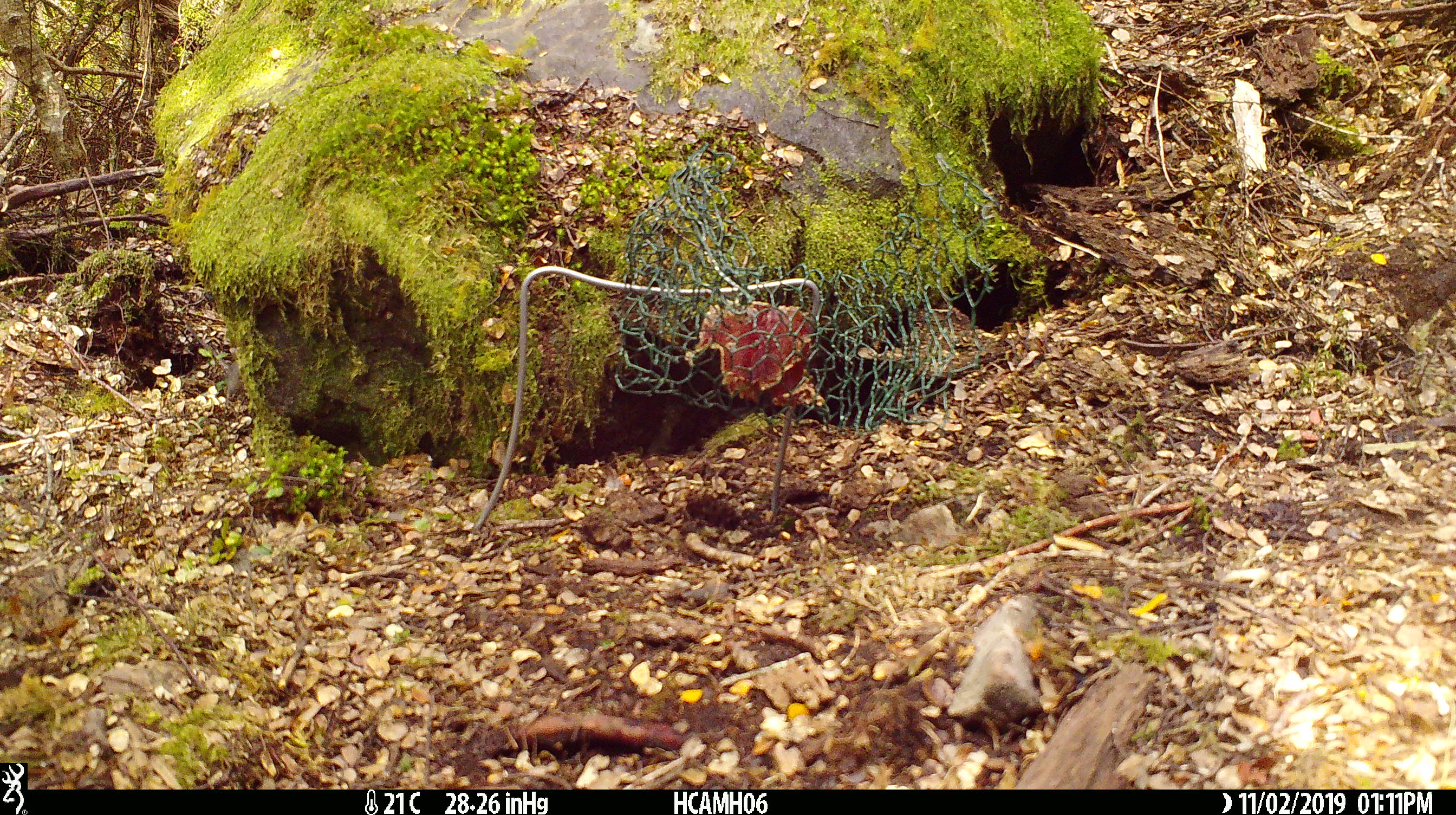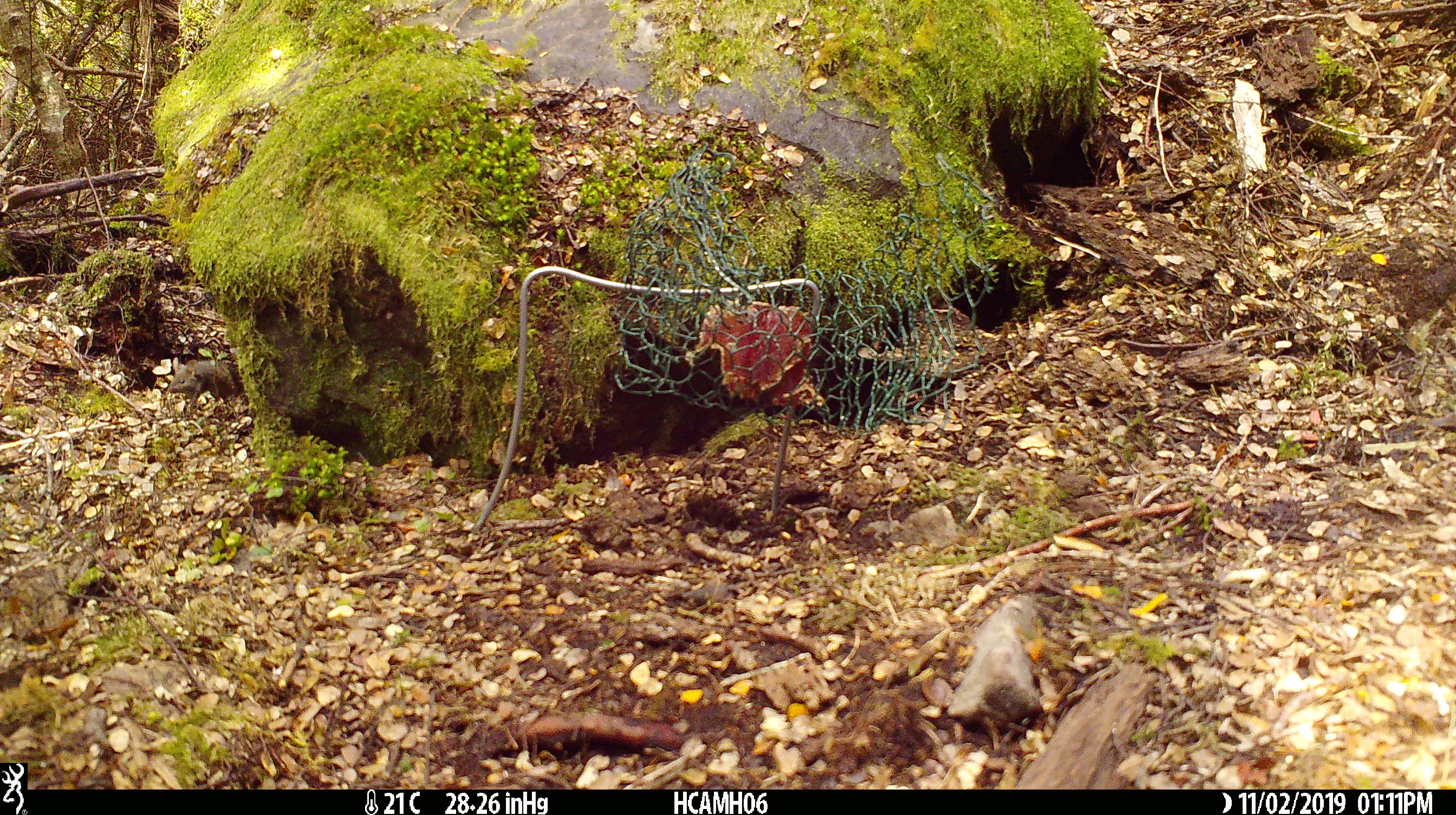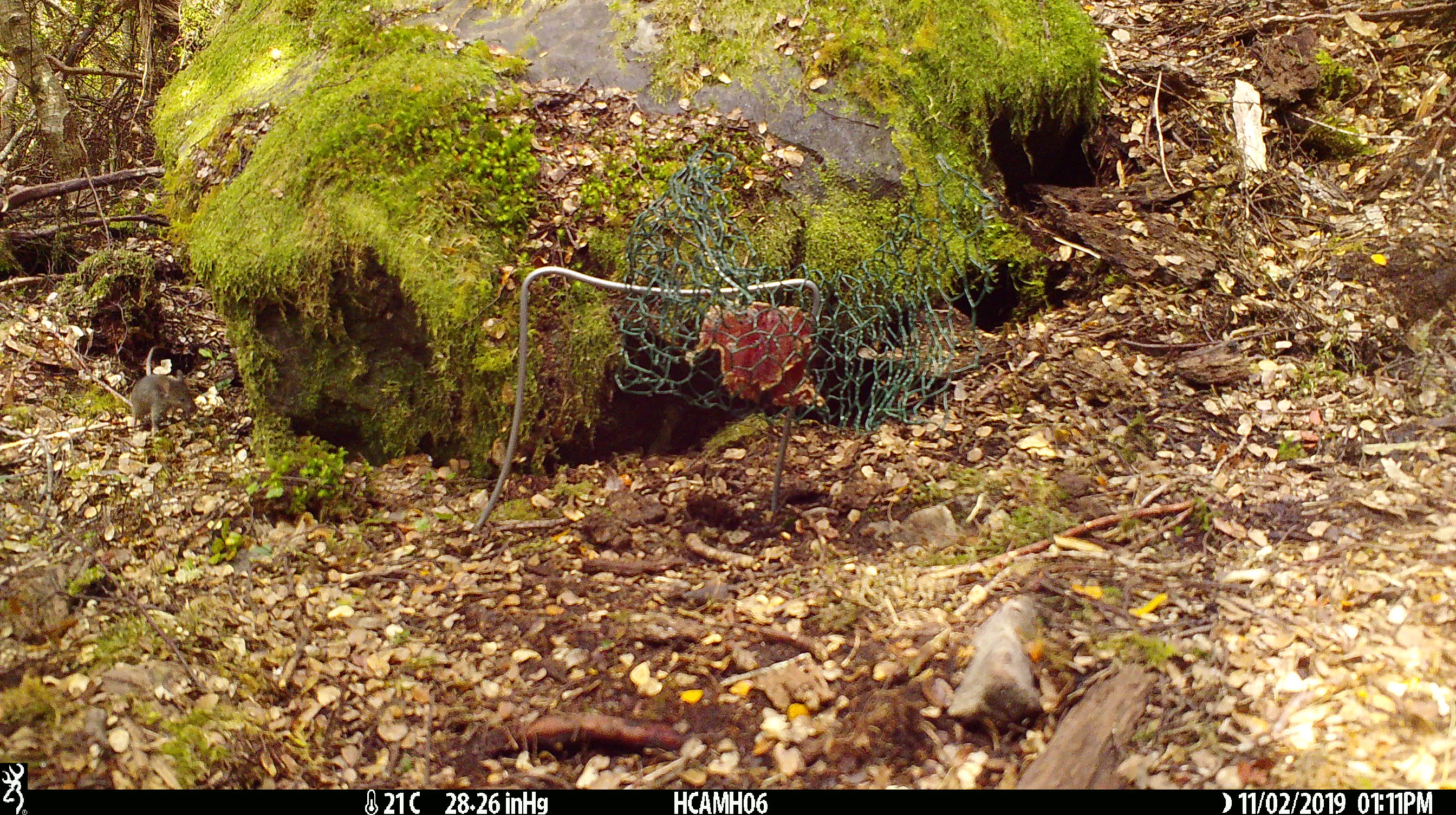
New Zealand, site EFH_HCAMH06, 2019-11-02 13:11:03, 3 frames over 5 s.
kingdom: Animalia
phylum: Chordata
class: Mammalia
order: Rodentia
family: Muridae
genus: Mus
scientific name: Mus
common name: mouse